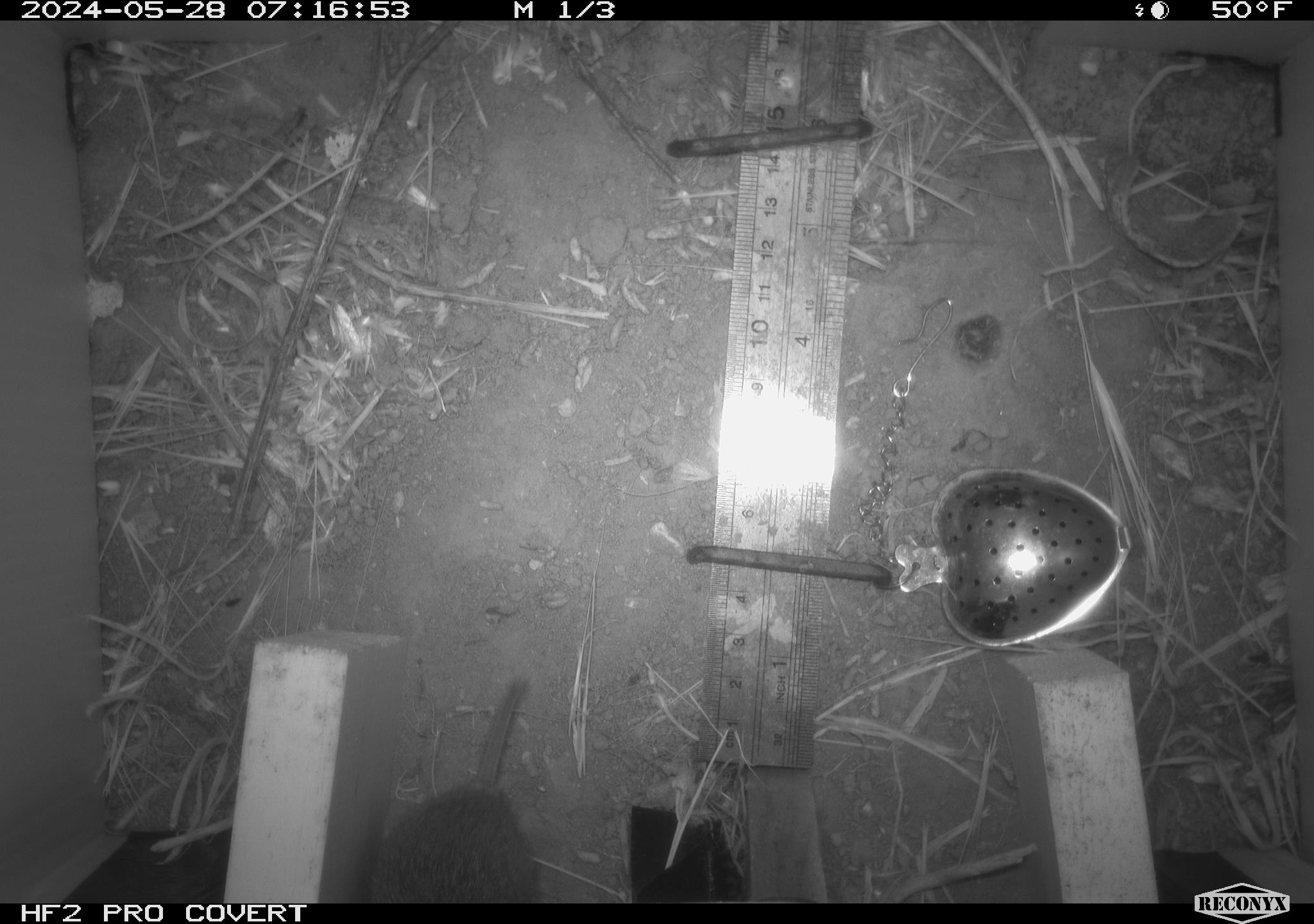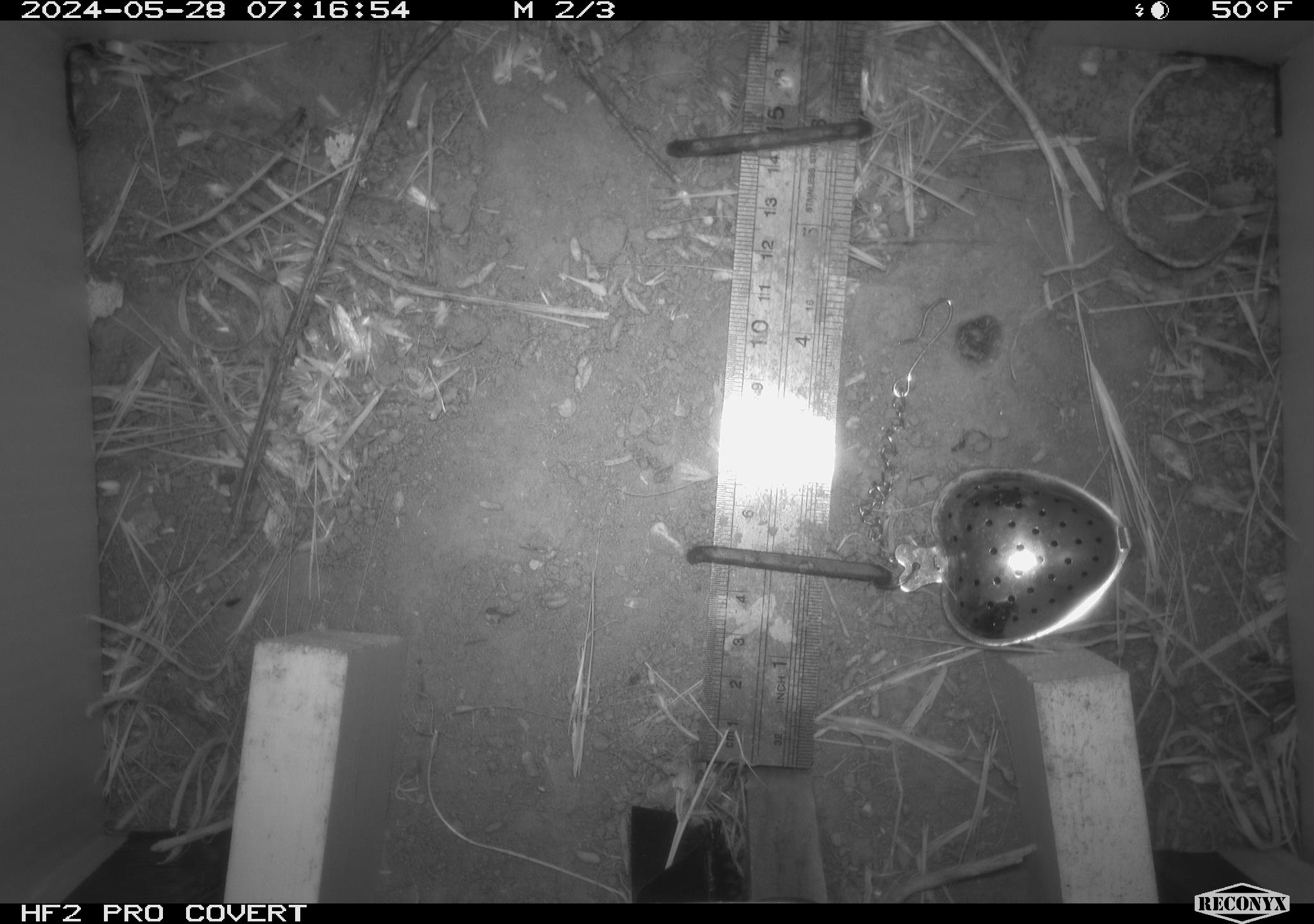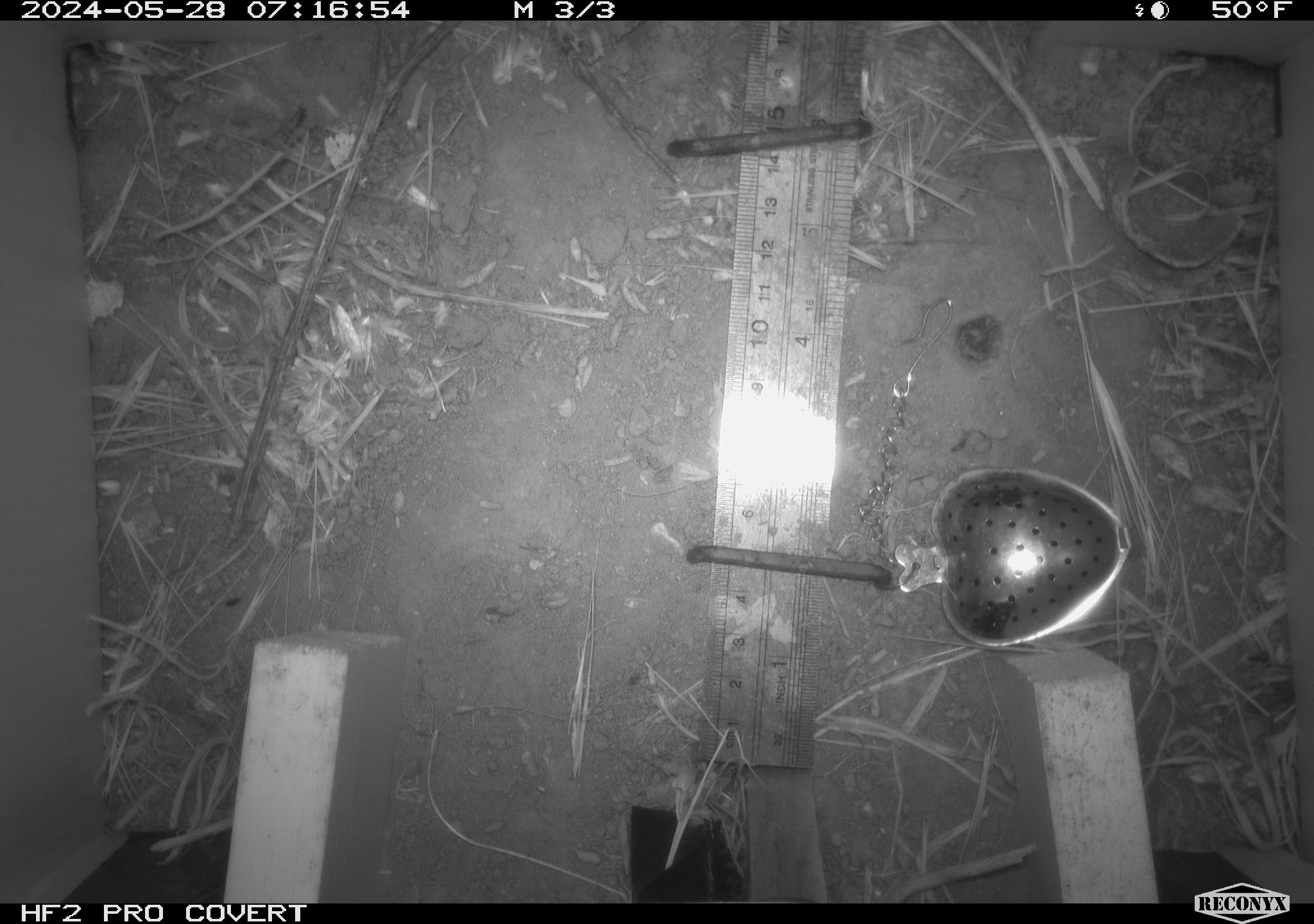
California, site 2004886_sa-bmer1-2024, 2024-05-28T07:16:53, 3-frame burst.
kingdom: Animalia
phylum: Chordata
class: Mammalia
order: Rodentia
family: Cricetidae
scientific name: Arvicolinae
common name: voles, lemmings, and muskrats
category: arvicolinae subfamily